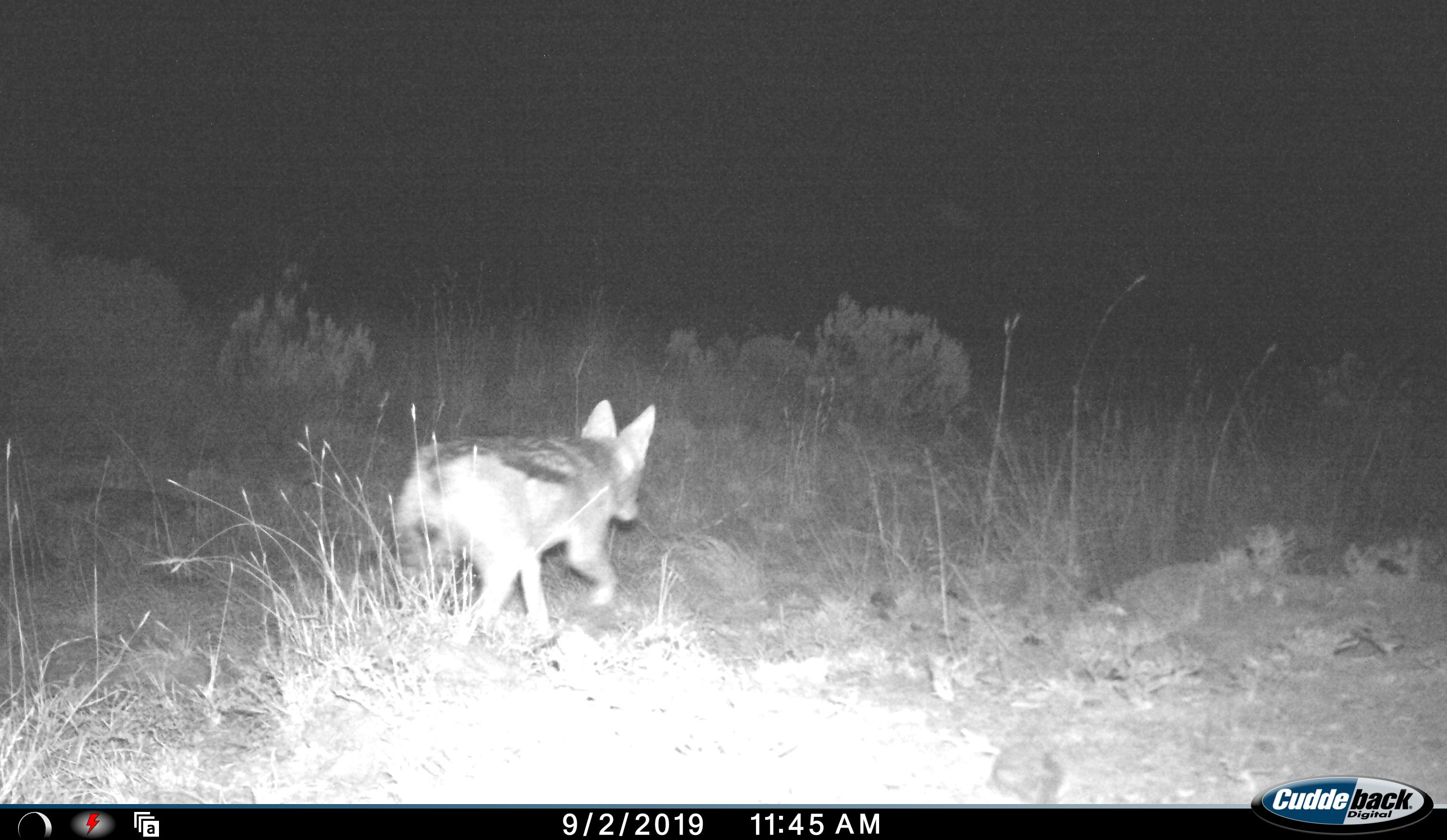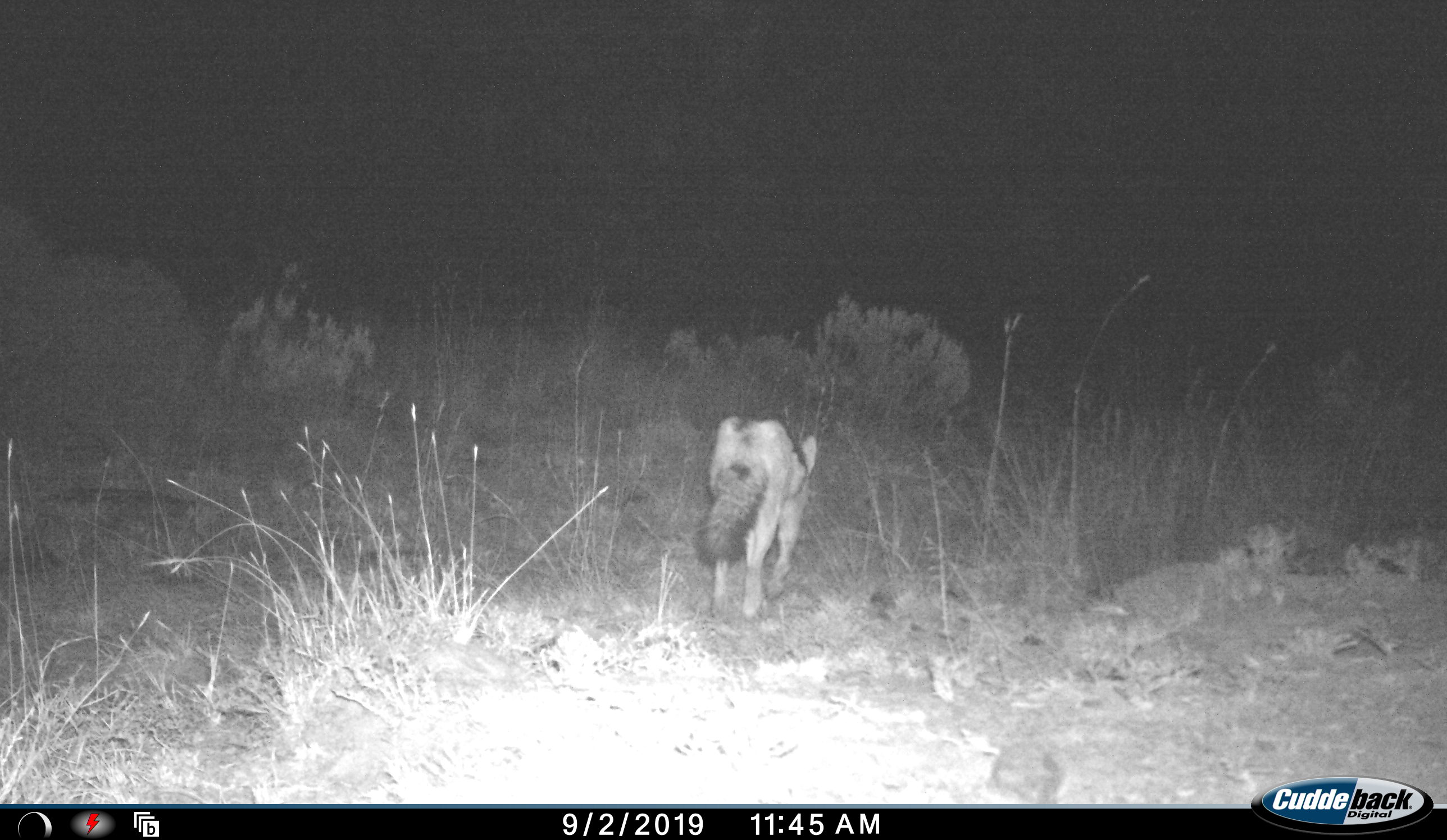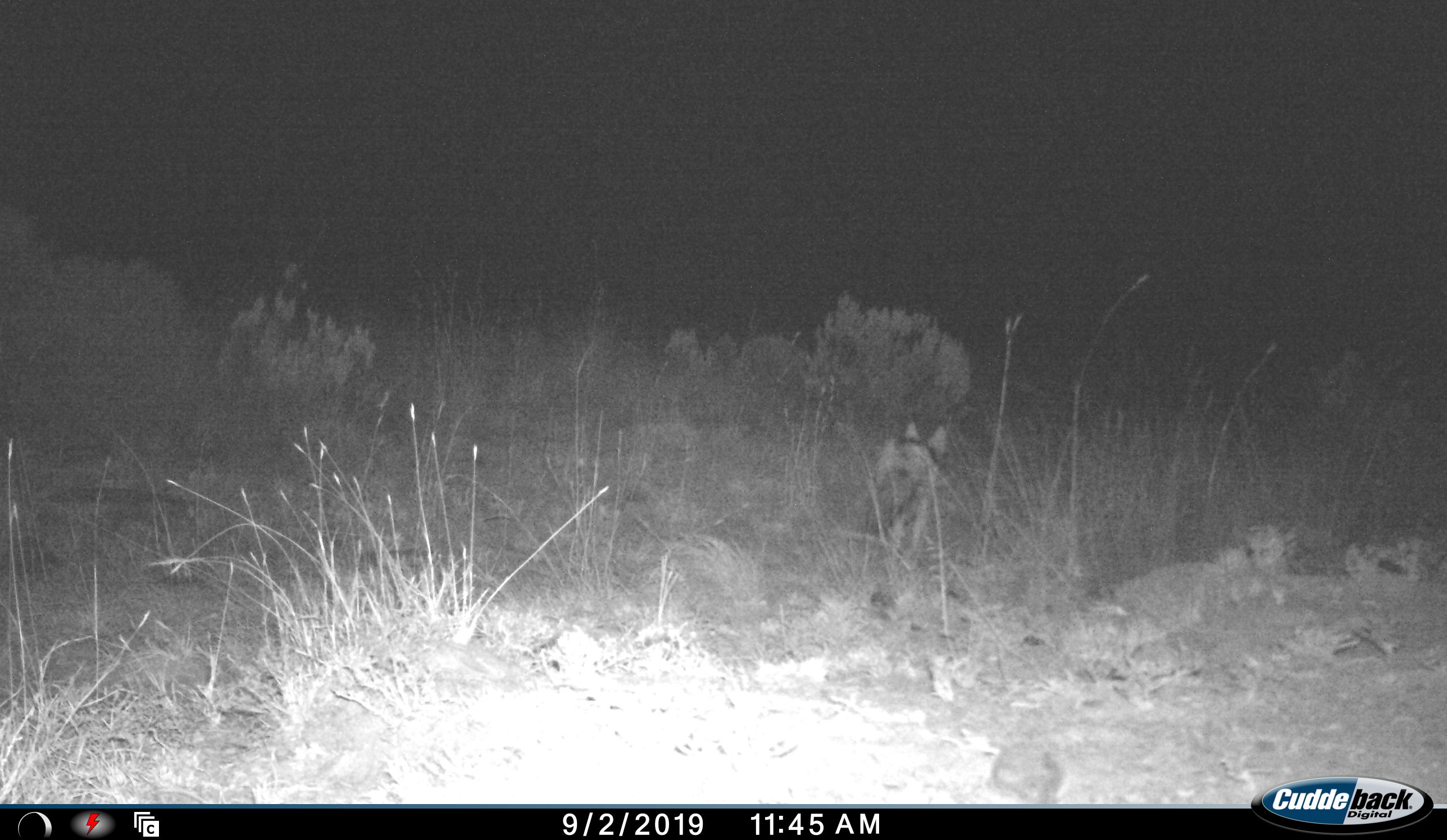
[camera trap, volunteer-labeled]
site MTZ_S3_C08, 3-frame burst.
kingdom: Animalia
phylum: Chordata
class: Mammalia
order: Carnivora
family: Canidae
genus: Lupulella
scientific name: Lupulella mesomelas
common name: black-backed jackal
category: jackalblackbacked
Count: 1.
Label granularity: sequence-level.